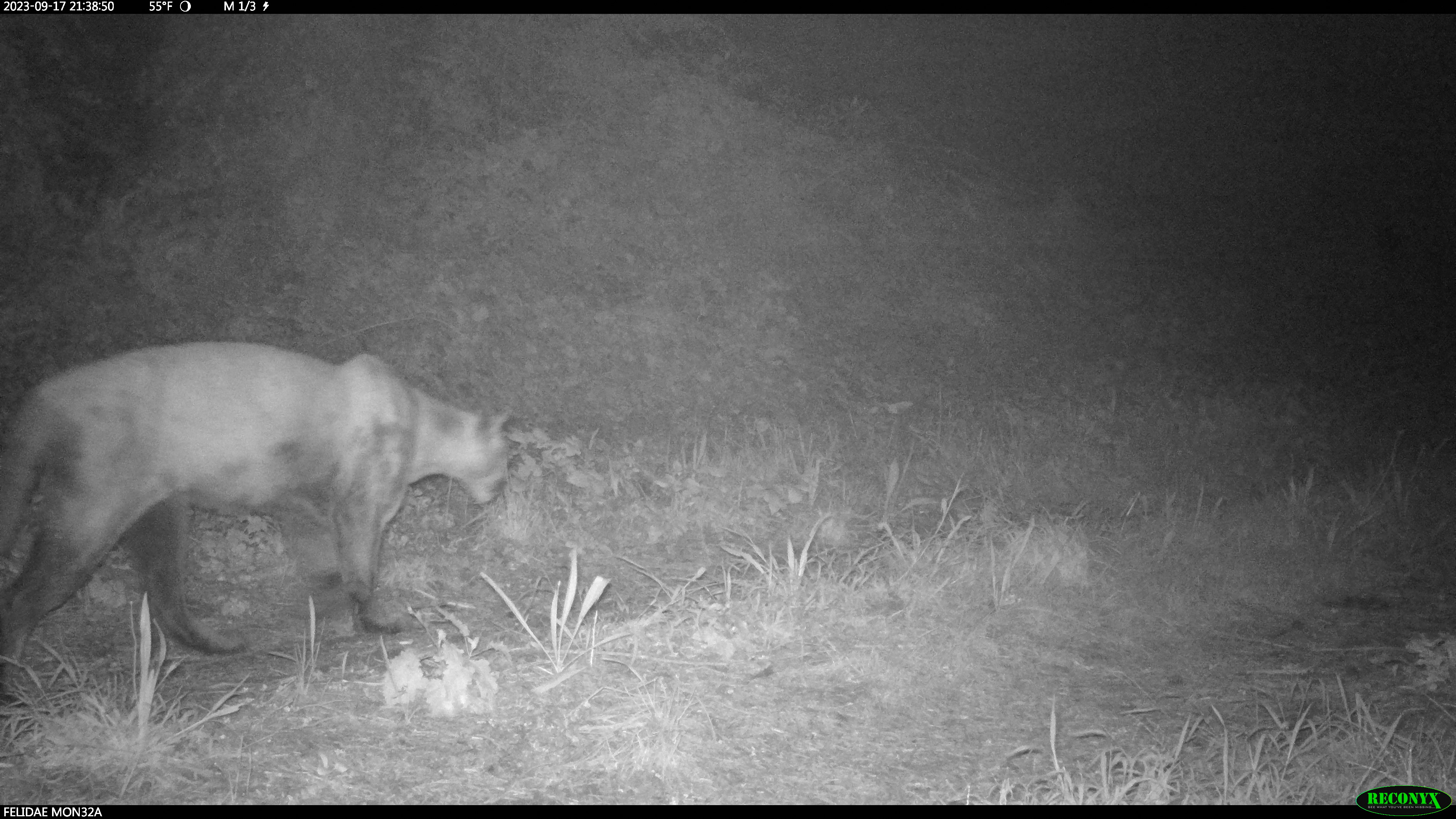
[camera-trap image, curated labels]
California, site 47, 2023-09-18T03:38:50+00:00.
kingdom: Animalia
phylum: Chordata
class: Mammalia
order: Carnivora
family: Felidae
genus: Puma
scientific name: Puma concolor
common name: puma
Puma (Puma concolor).